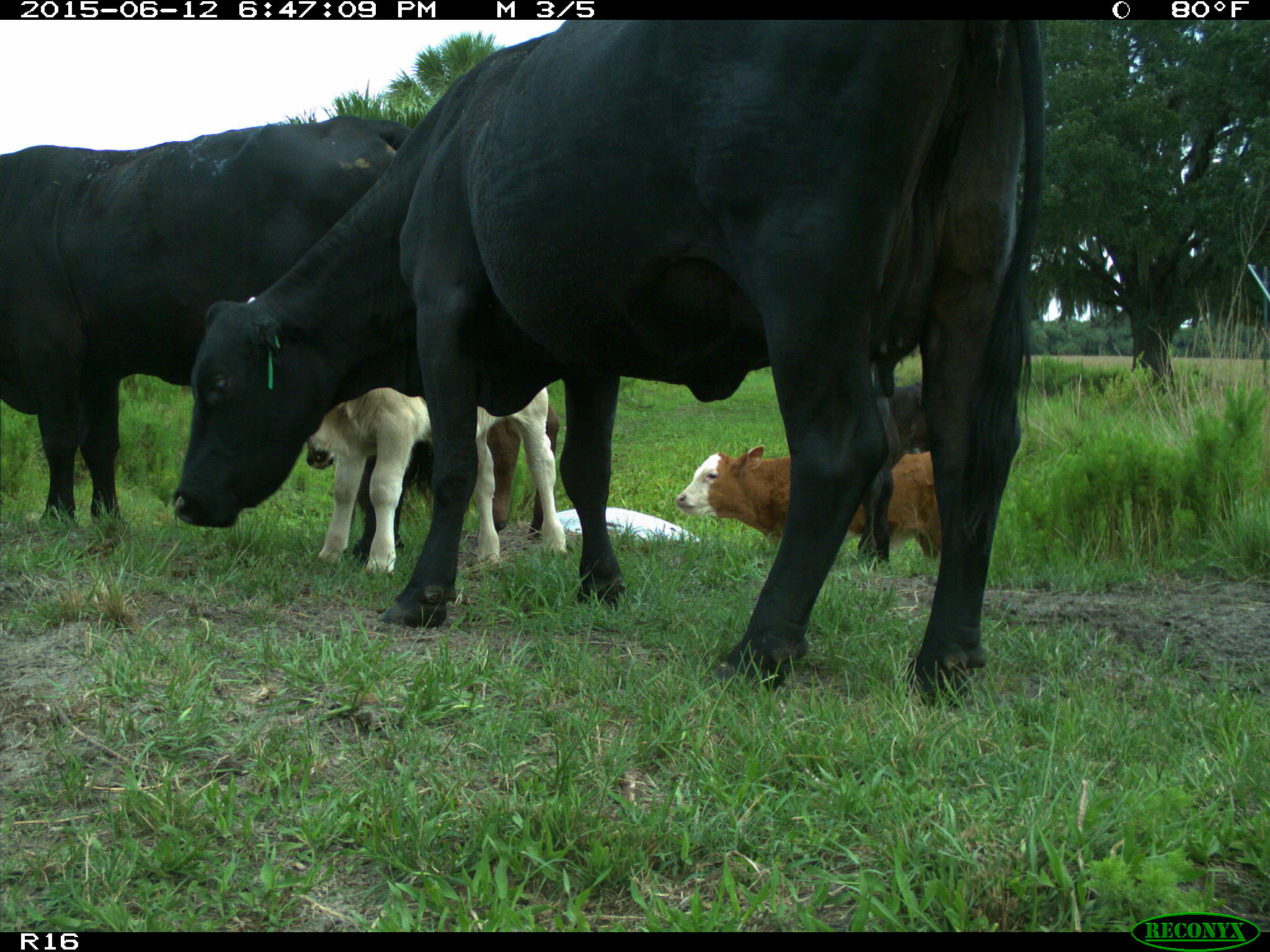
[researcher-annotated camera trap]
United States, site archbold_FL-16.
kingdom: Animalia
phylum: Chordata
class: Mammalia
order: Artiodactyla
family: Bovidae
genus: Bos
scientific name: Bos taurus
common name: domestic cow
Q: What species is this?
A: Bos taurus (domestic cow).